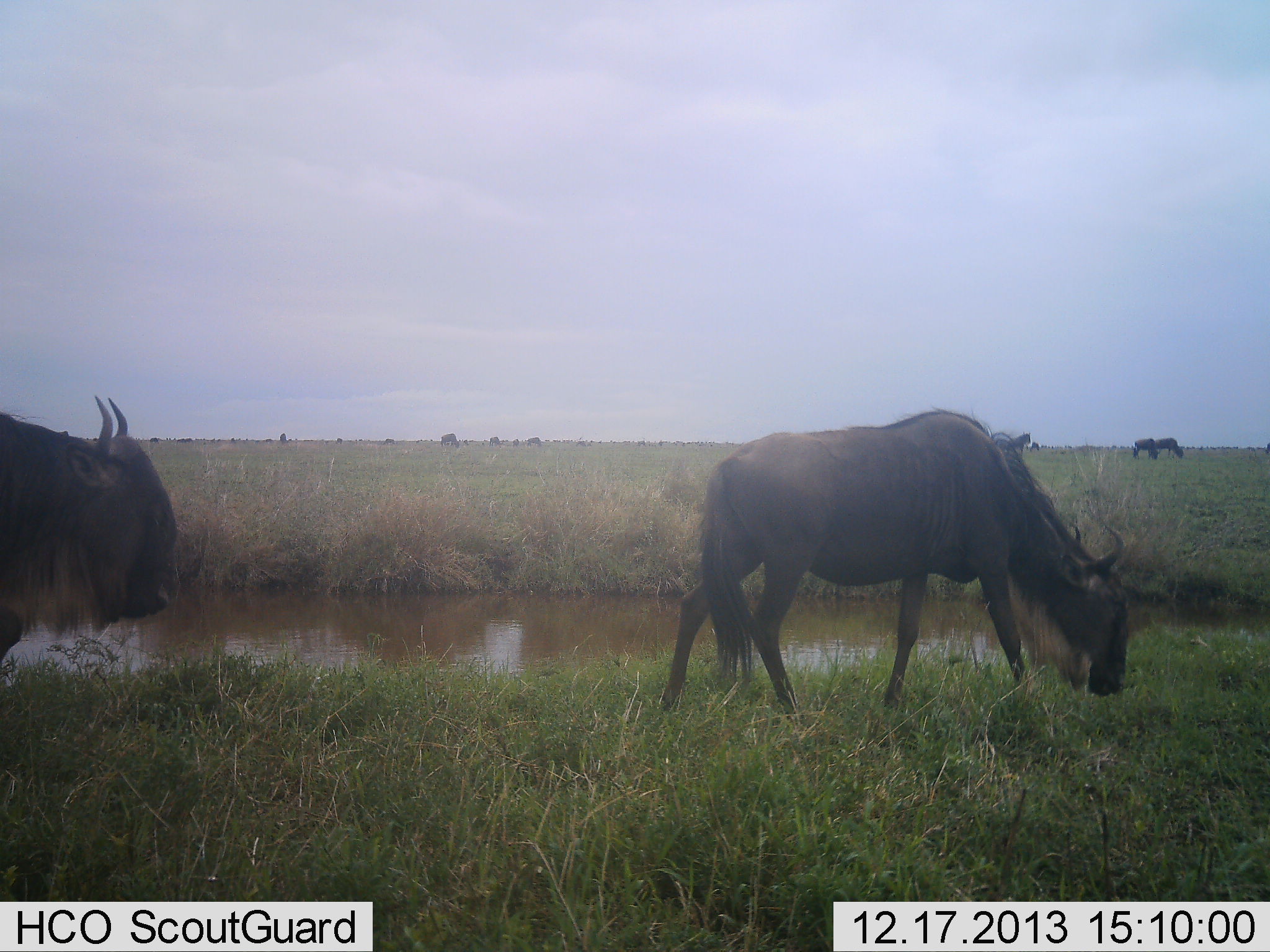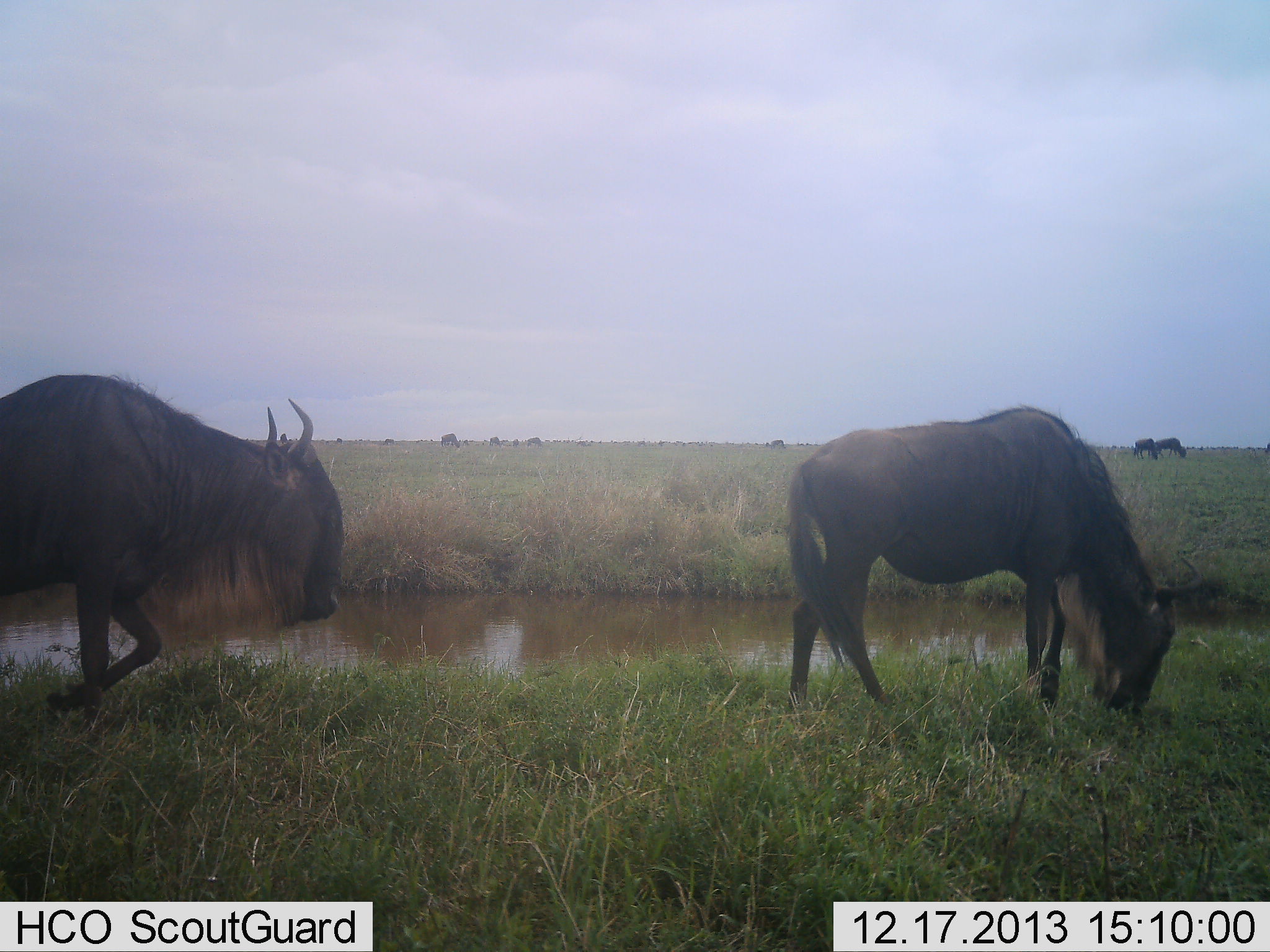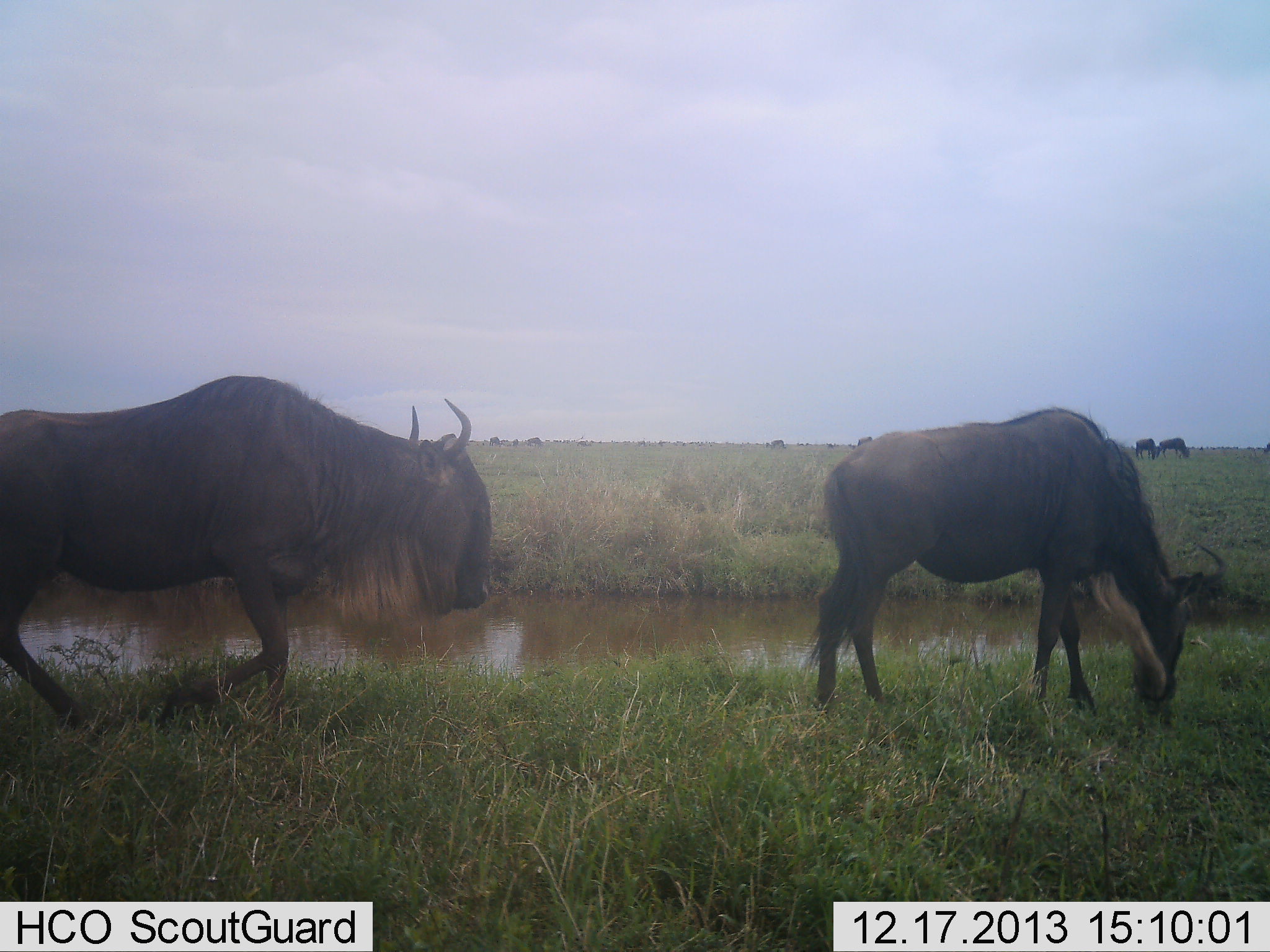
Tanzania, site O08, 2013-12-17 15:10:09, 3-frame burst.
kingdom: Animalia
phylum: Chordata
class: Mammalia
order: Artiodactyla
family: Bovidae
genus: Connochaetes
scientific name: Connochaetes taurinus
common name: blue wildebeest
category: wildebeest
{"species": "wildebeest (blue wildebeest) (Connochaetes taurinus)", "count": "4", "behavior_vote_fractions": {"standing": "20%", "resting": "0%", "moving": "70%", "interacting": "0%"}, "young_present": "0%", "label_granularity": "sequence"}